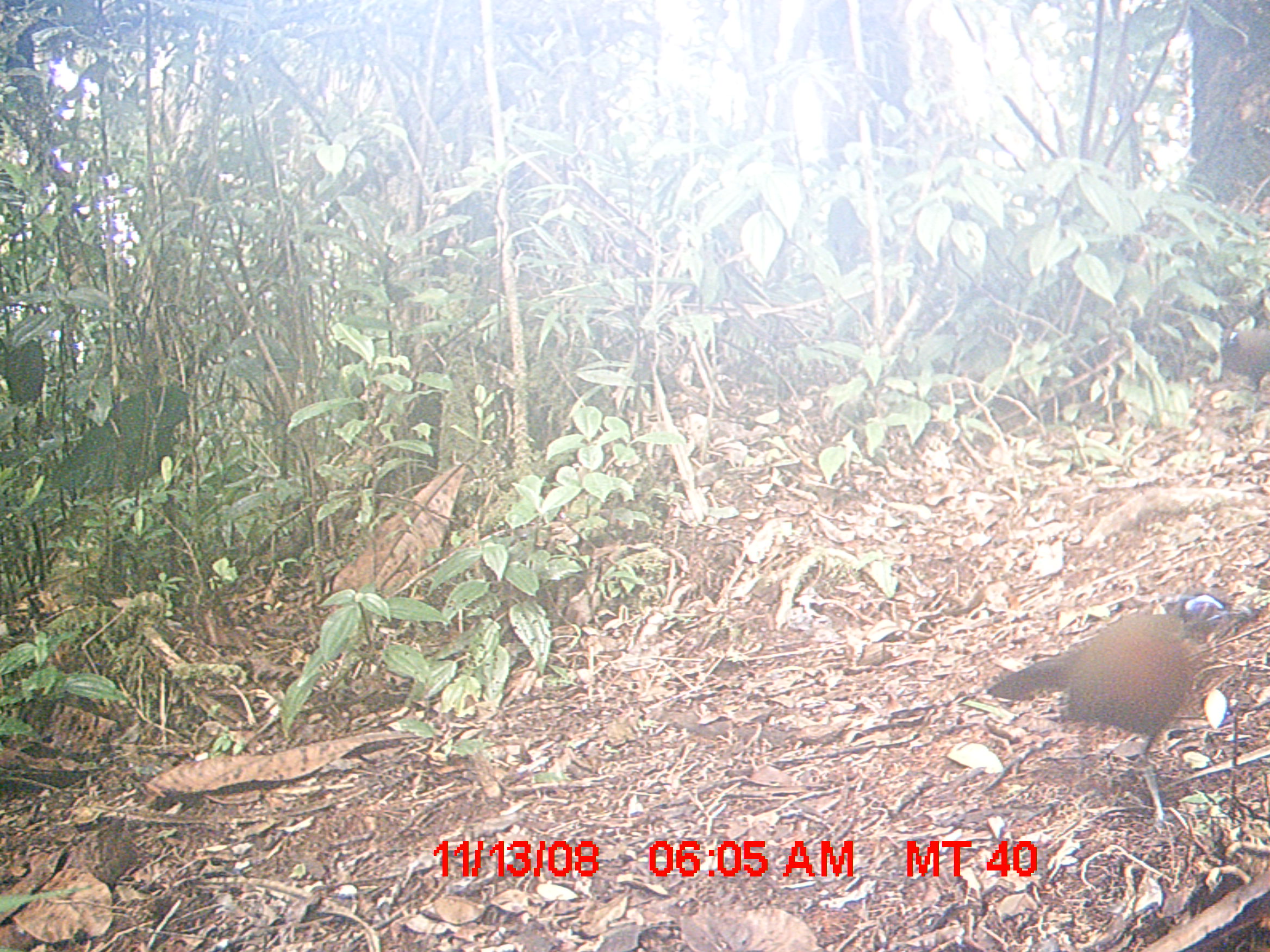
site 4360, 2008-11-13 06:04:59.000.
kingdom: Animalia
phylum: Chordata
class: Aves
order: Cuculiformes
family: Cuculidae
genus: Coua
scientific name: Coua serriana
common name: red-breasted coua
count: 2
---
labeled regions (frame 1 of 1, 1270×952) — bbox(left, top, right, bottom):
coua serriana: bbox(993, 594, 1239, 795)